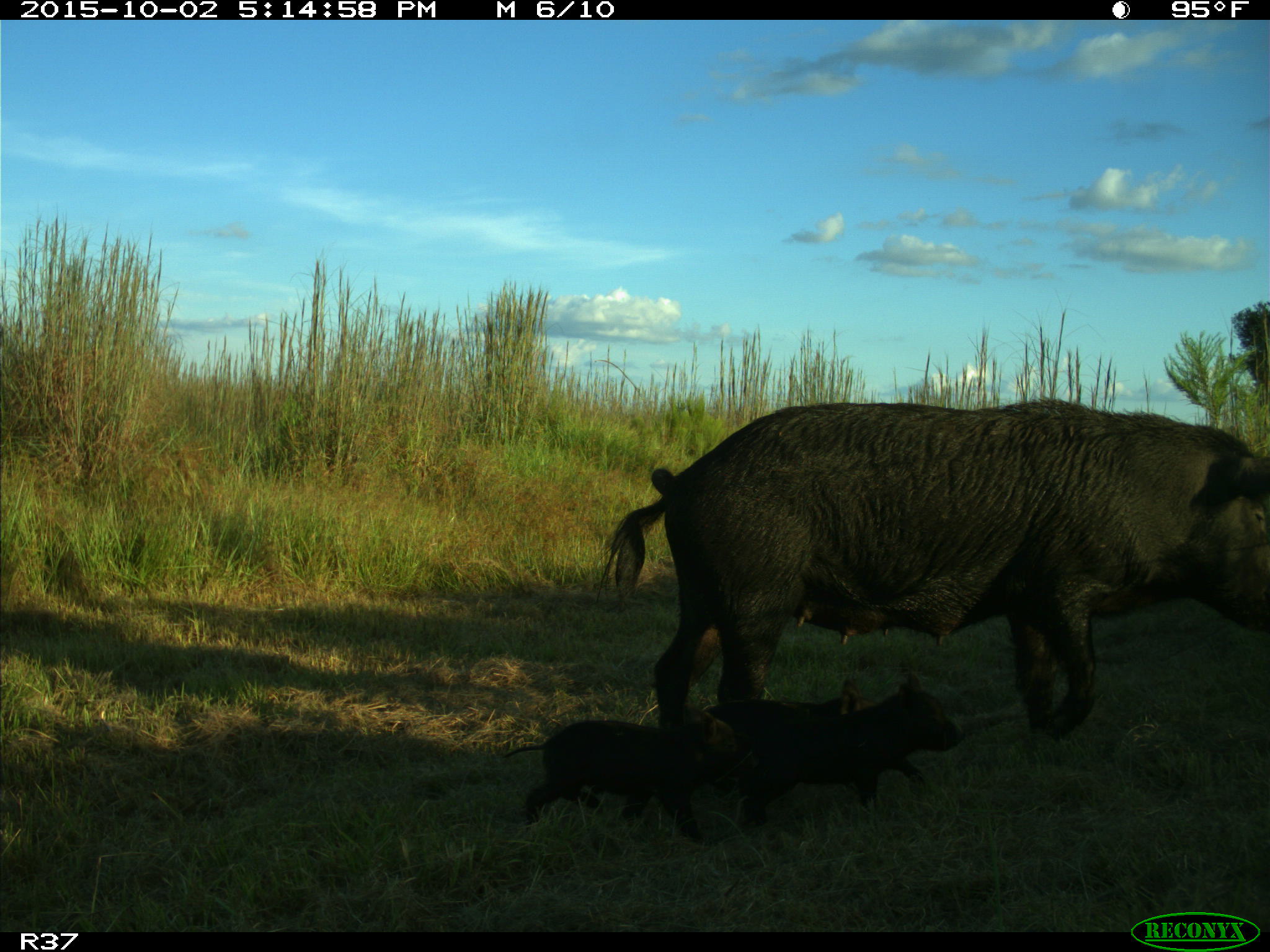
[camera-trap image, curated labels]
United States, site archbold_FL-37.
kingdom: Animalia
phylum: Chordata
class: Mammalia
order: Artiodactyla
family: Suidae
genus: Sus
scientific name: Sus scrofa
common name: wild boar